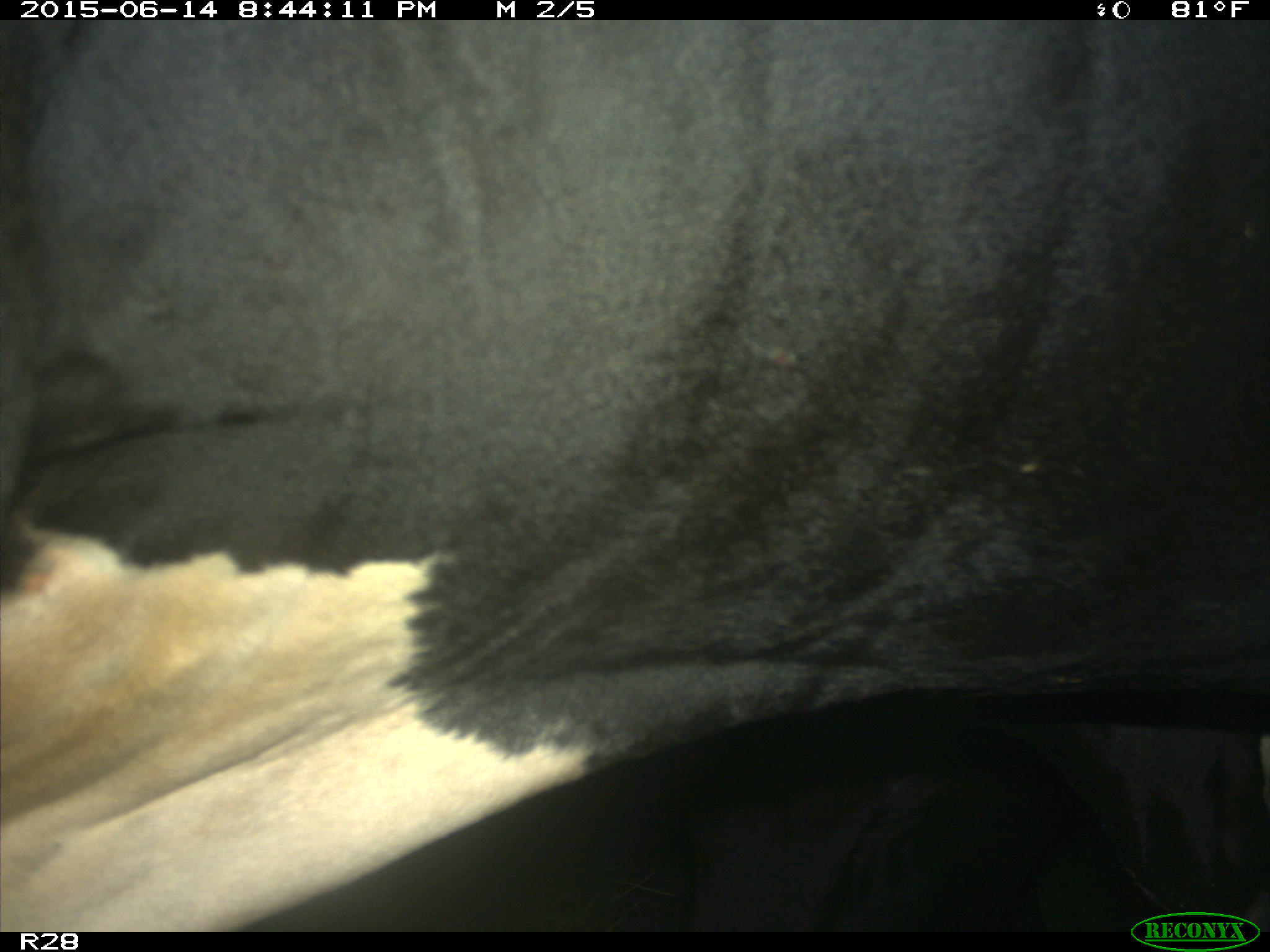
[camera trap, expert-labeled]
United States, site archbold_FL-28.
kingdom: Animalia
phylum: Chordata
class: Mammalia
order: Artiodactyla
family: Bovidae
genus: Bos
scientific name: Bos taurus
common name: domestic cow